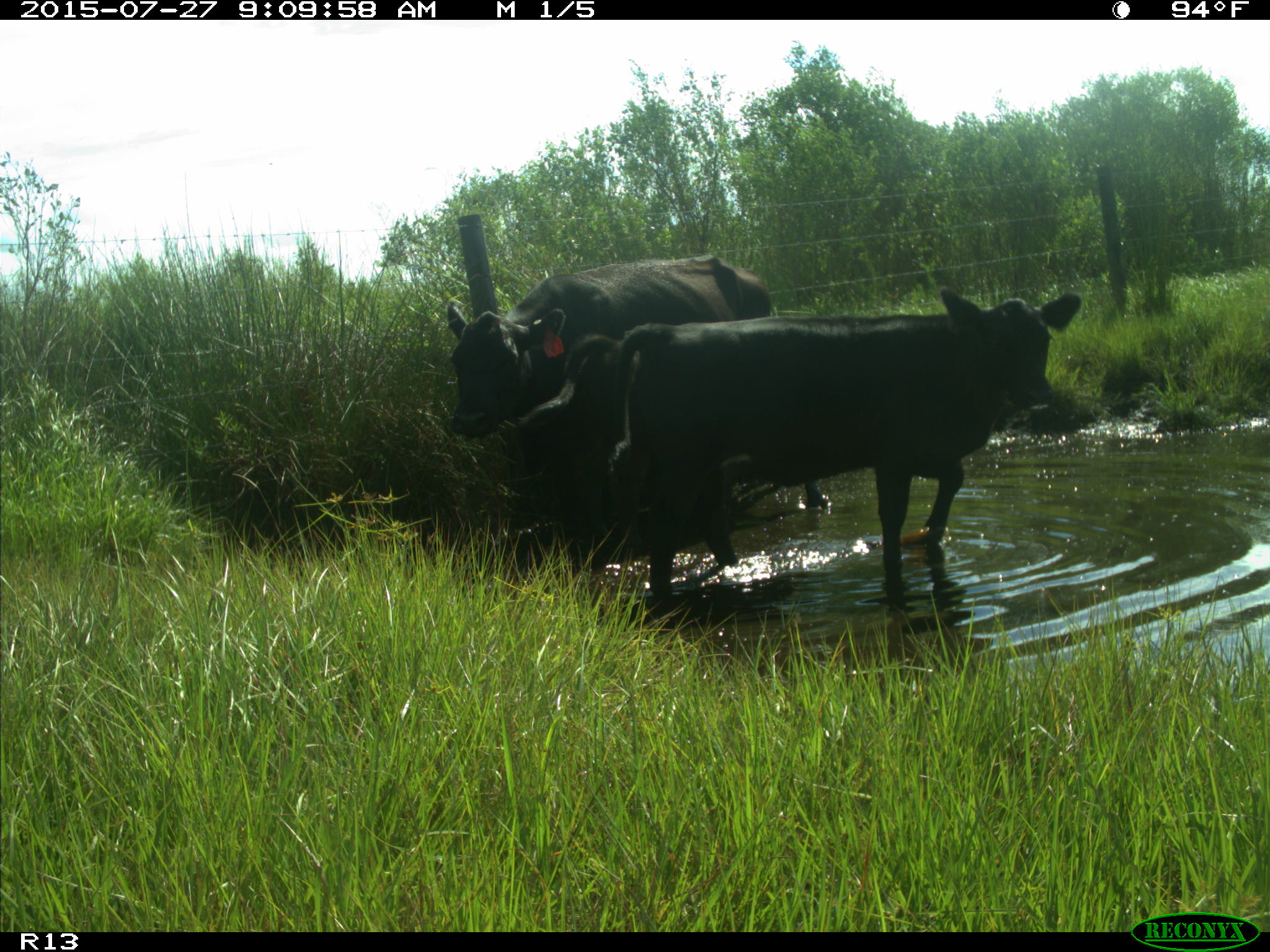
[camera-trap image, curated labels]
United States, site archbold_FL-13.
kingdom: Animalia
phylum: Chordata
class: Mammalia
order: Artiodactyla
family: Bovidae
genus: Bos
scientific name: Bos taurus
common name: domestic cow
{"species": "Bos taurus (domestic cow)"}